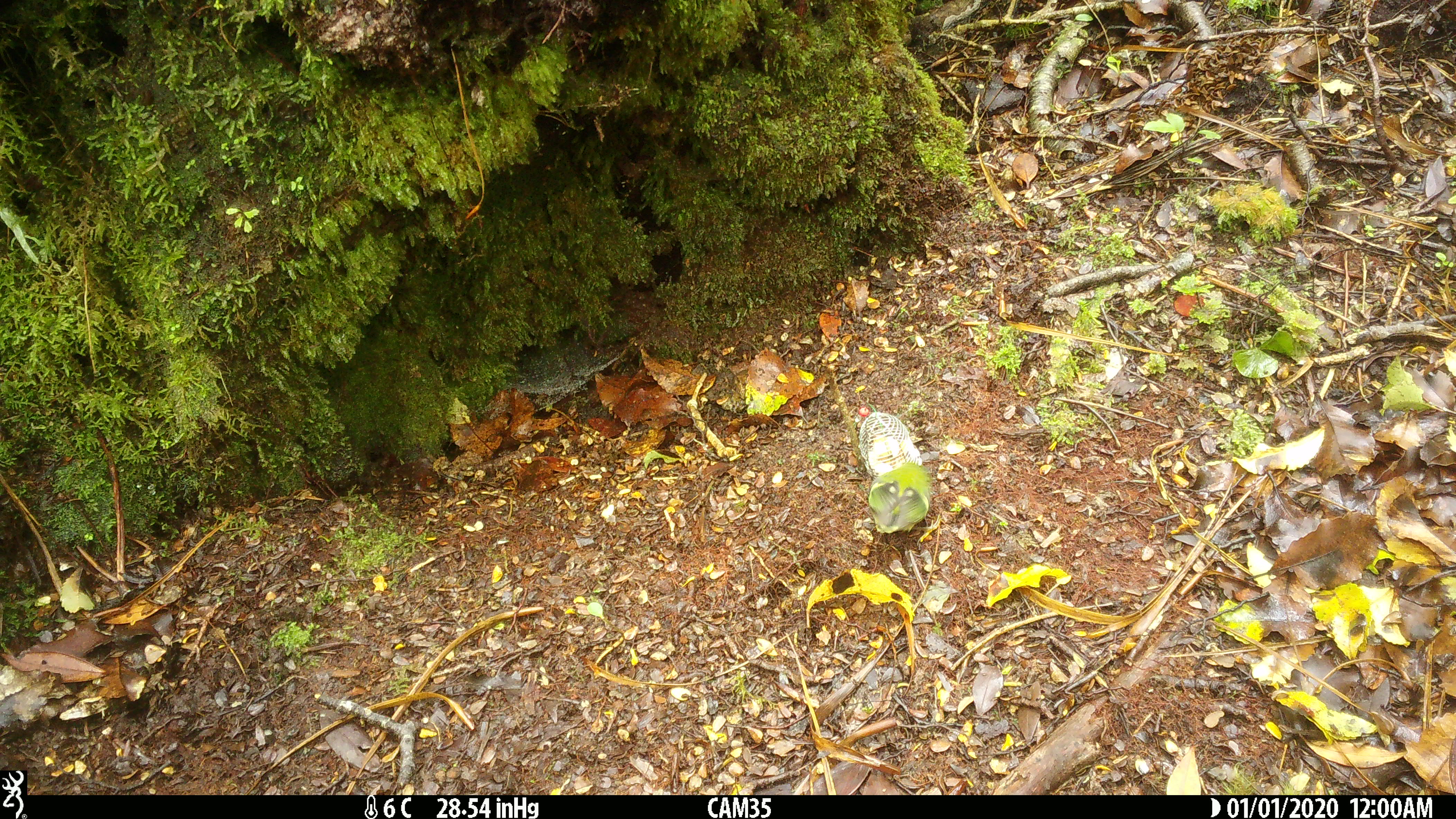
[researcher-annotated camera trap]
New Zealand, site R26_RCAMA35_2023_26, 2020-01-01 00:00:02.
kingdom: Animalia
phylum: Chordata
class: Aves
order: Passeriformes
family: Acanthisittidae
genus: Acanthisitta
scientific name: Acanthisitta chloris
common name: rifleman